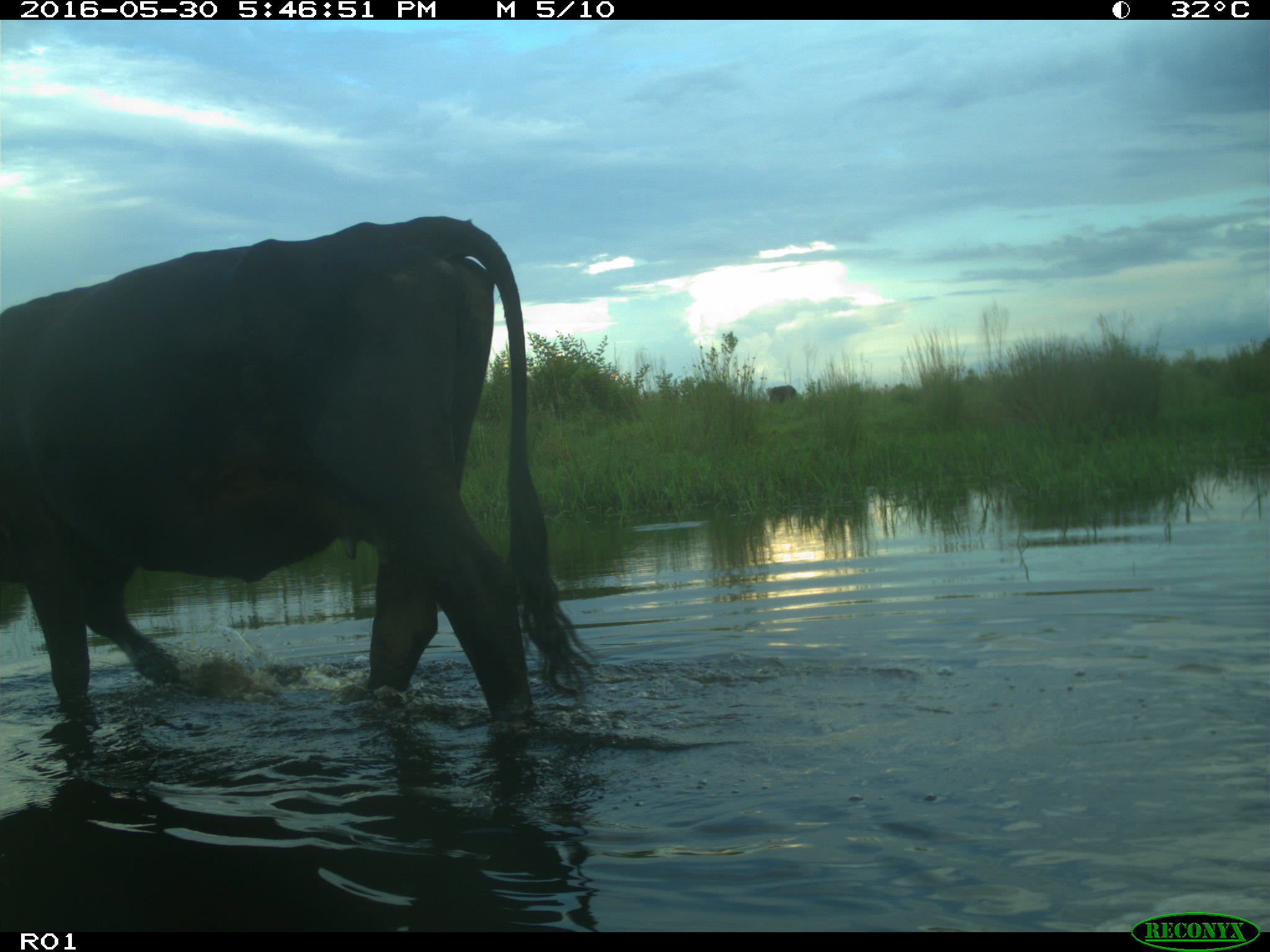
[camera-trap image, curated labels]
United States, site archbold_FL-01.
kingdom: Animalia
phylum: Chordata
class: Mammalia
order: Artiodactyla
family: Bovidae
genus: Bos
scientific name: Bos taurus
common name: domestic cow